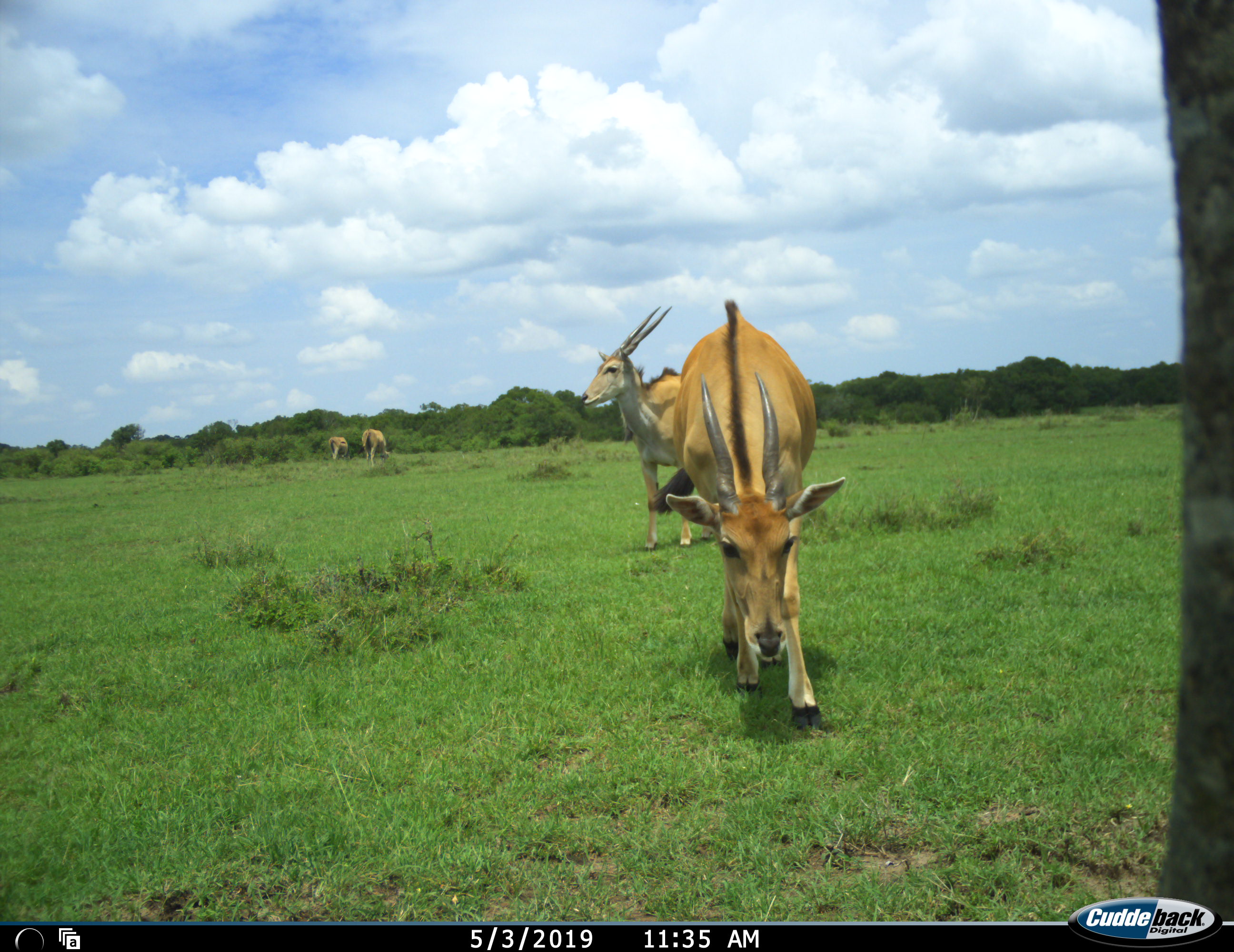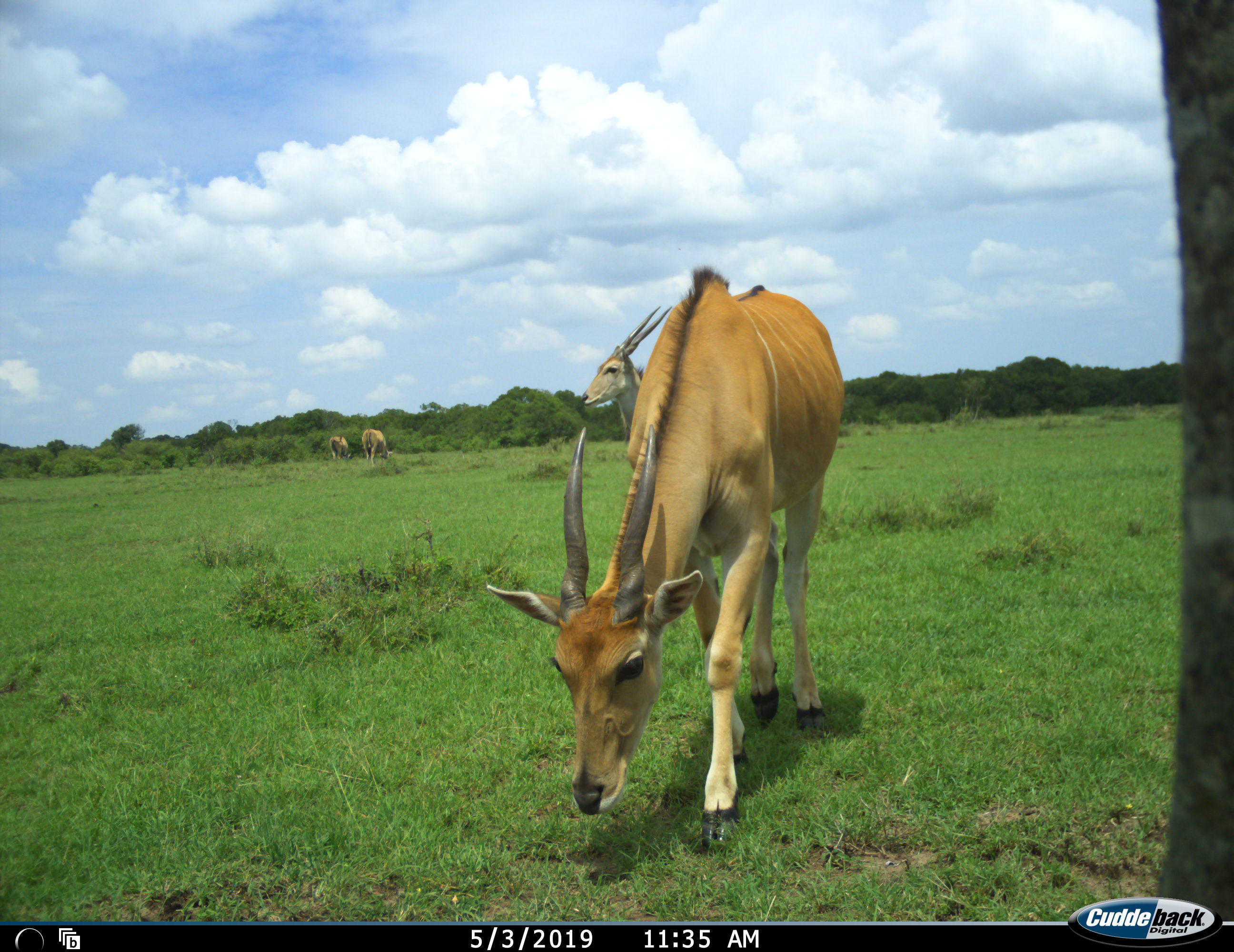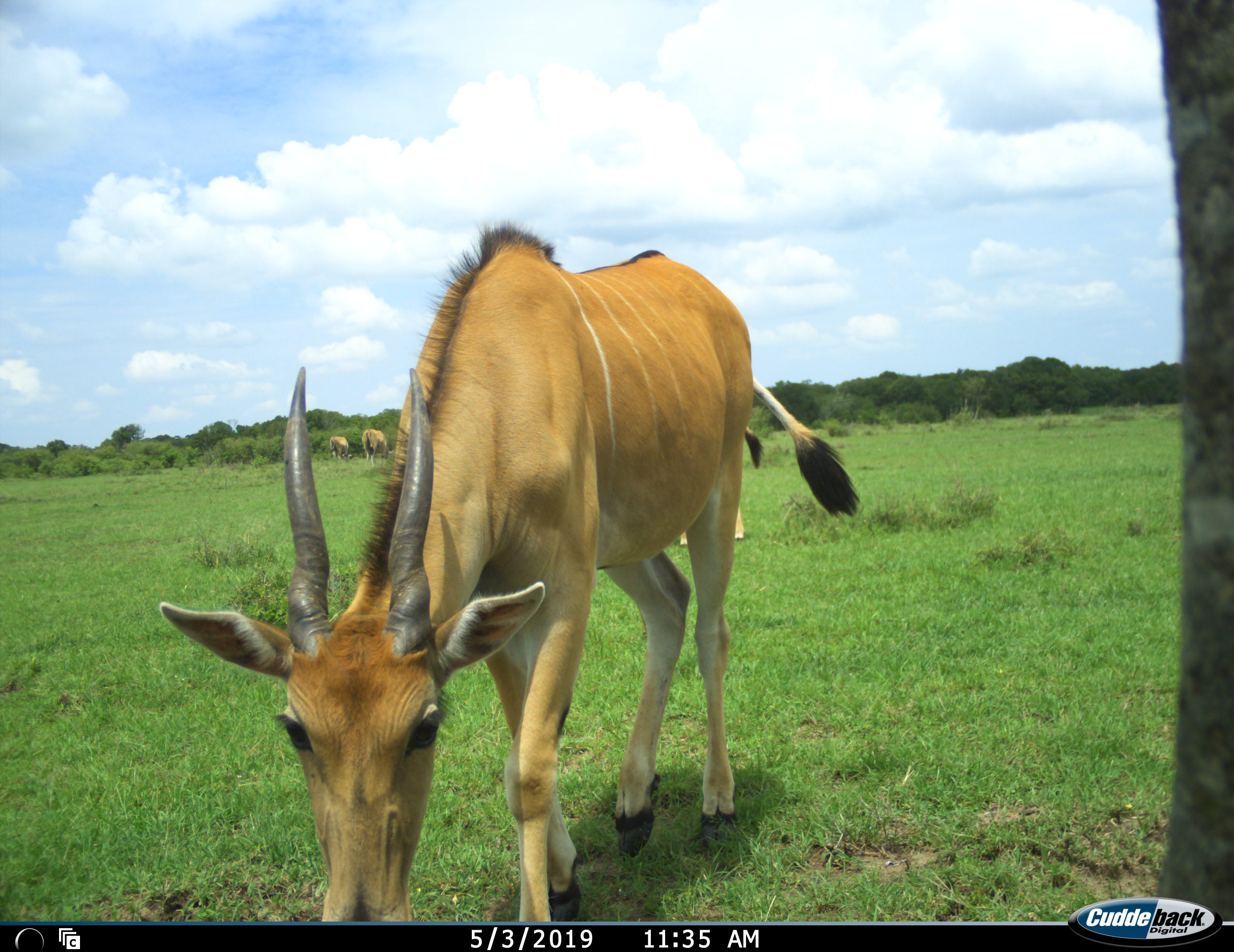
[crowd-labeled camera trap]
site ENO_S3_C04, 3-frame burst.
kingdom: Animalia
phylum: Chordata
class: Mammalia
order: Artiodactyla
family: Bovidae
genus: Tragelaphus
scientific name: Tragelaphus oryx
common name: eland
Eland (Tragelaphus oryx), count 4. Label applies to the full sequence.